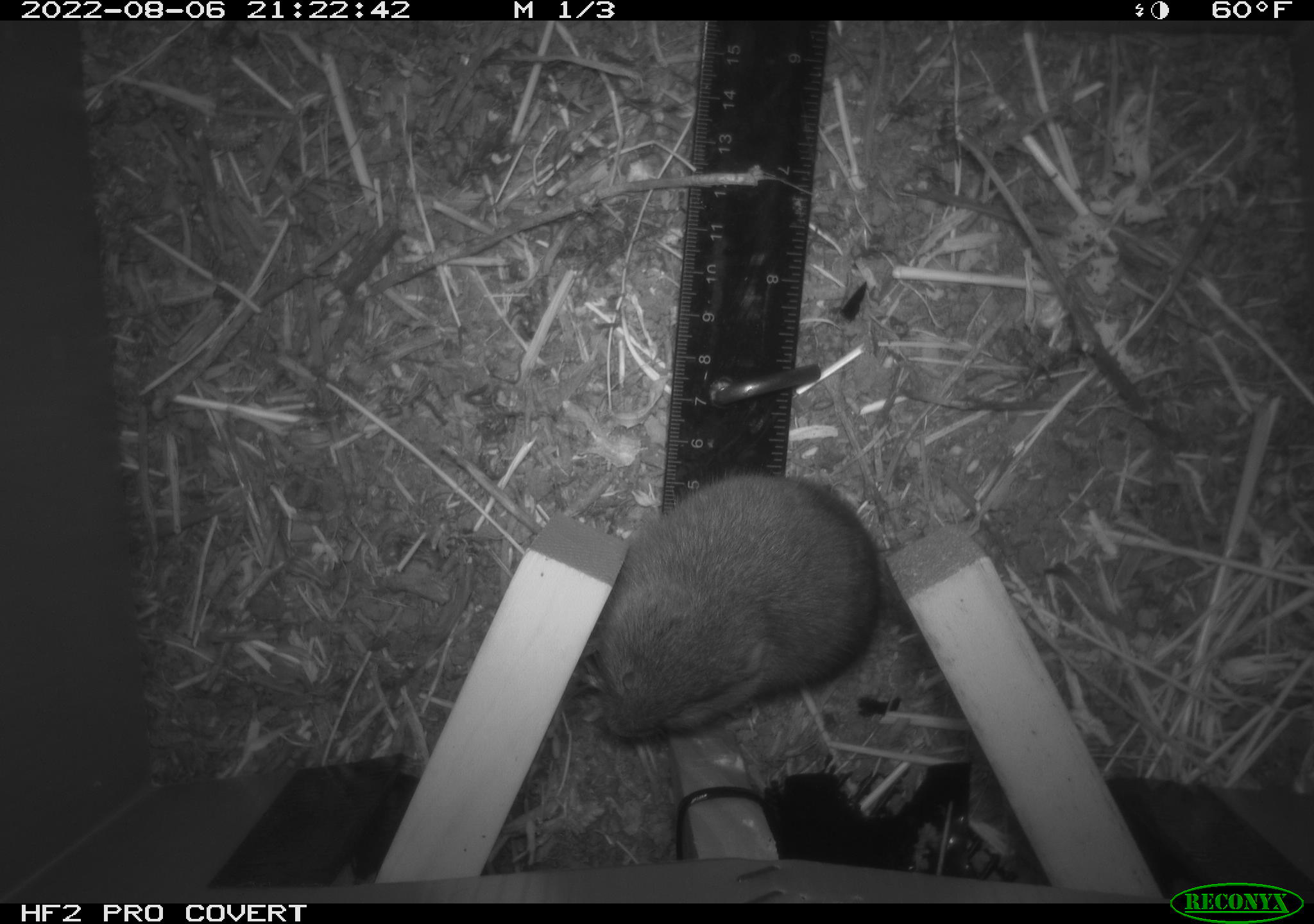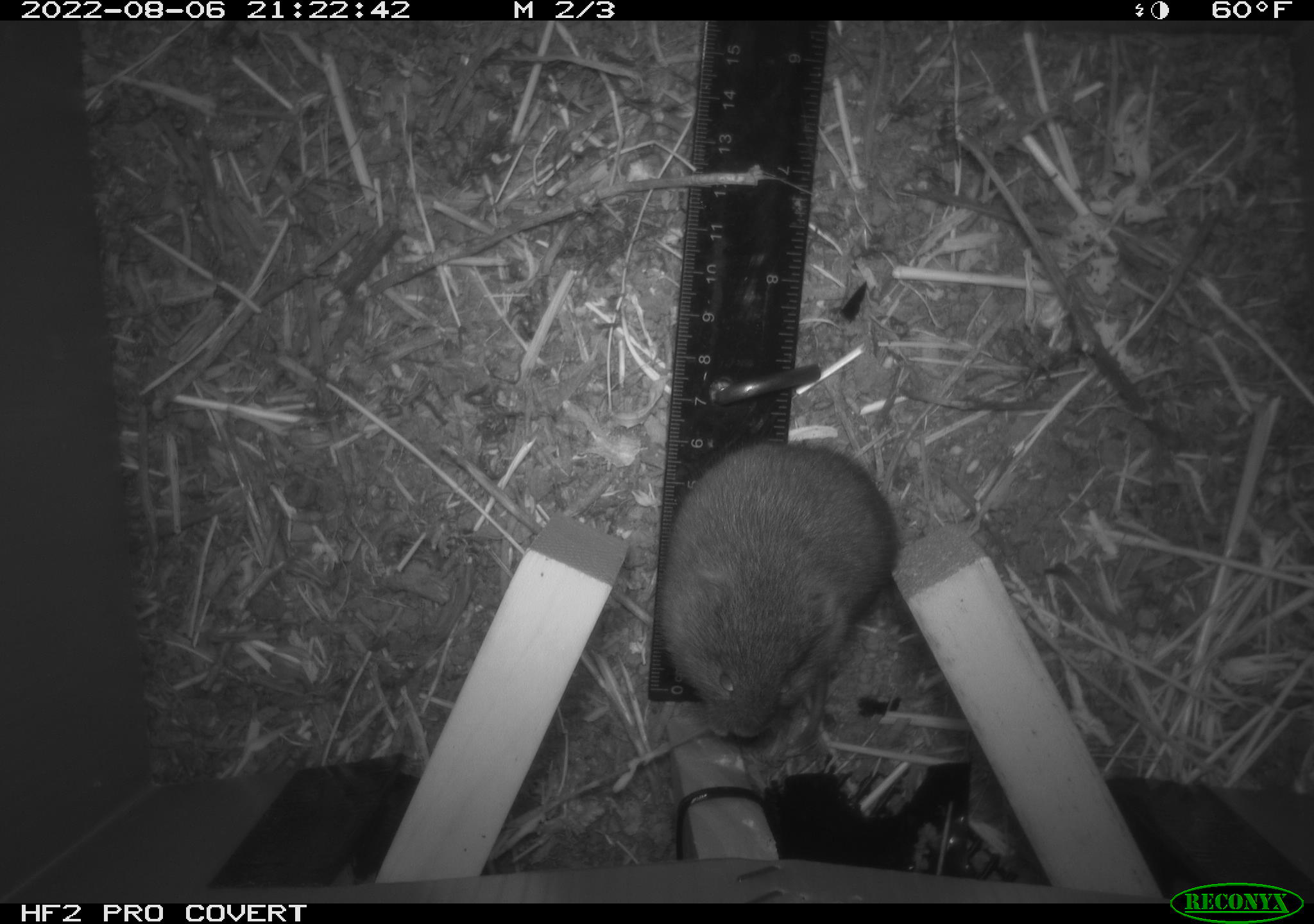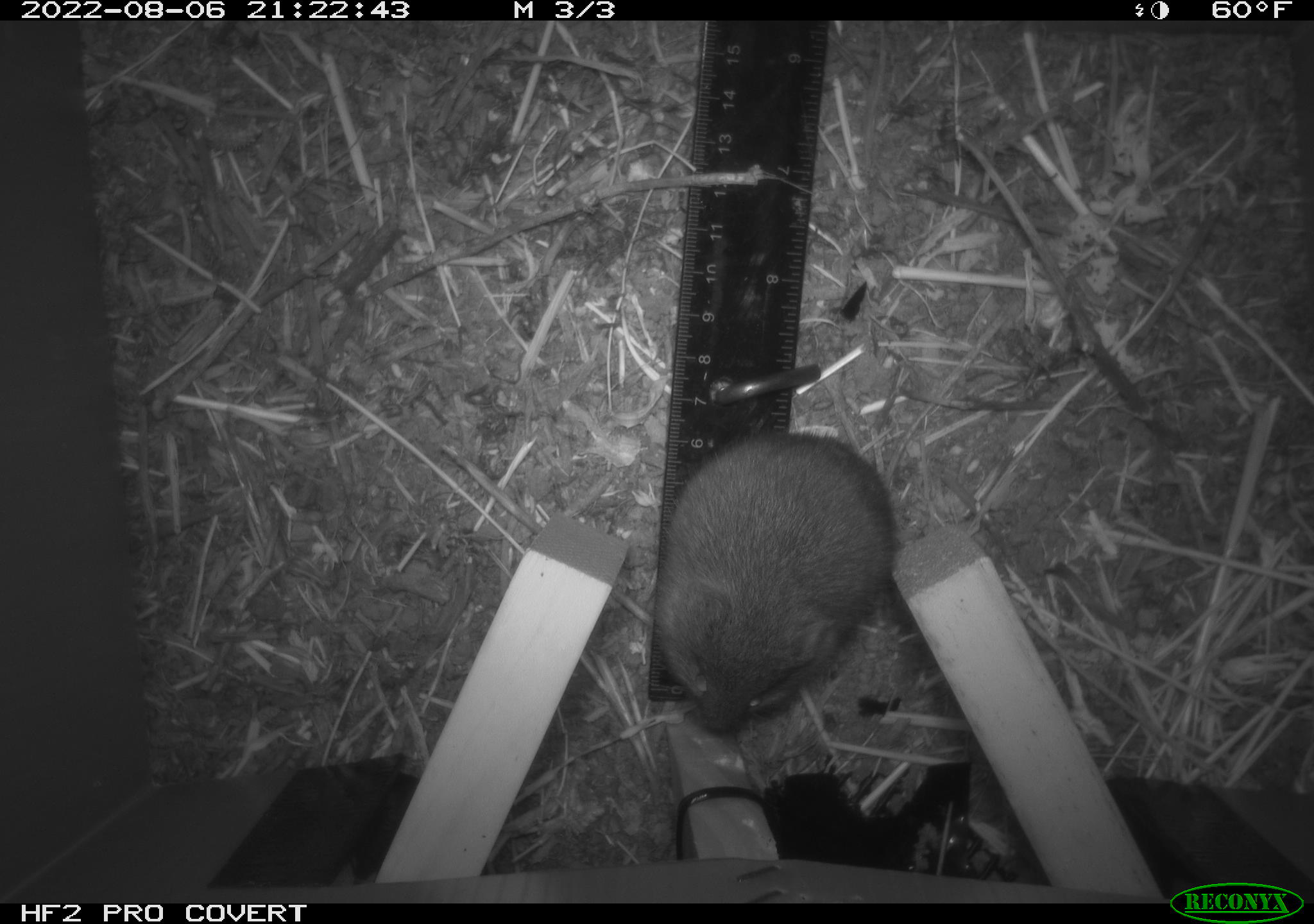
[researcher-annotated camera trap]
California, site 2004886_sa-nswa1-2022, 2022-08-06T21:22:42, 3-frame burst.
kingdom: Animalia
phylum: Chordata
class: Mammalia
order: Rodentia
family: Cricetidae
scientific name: Cricetidae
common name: hamsters, voles, lemmings, and allies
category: cricetidae family